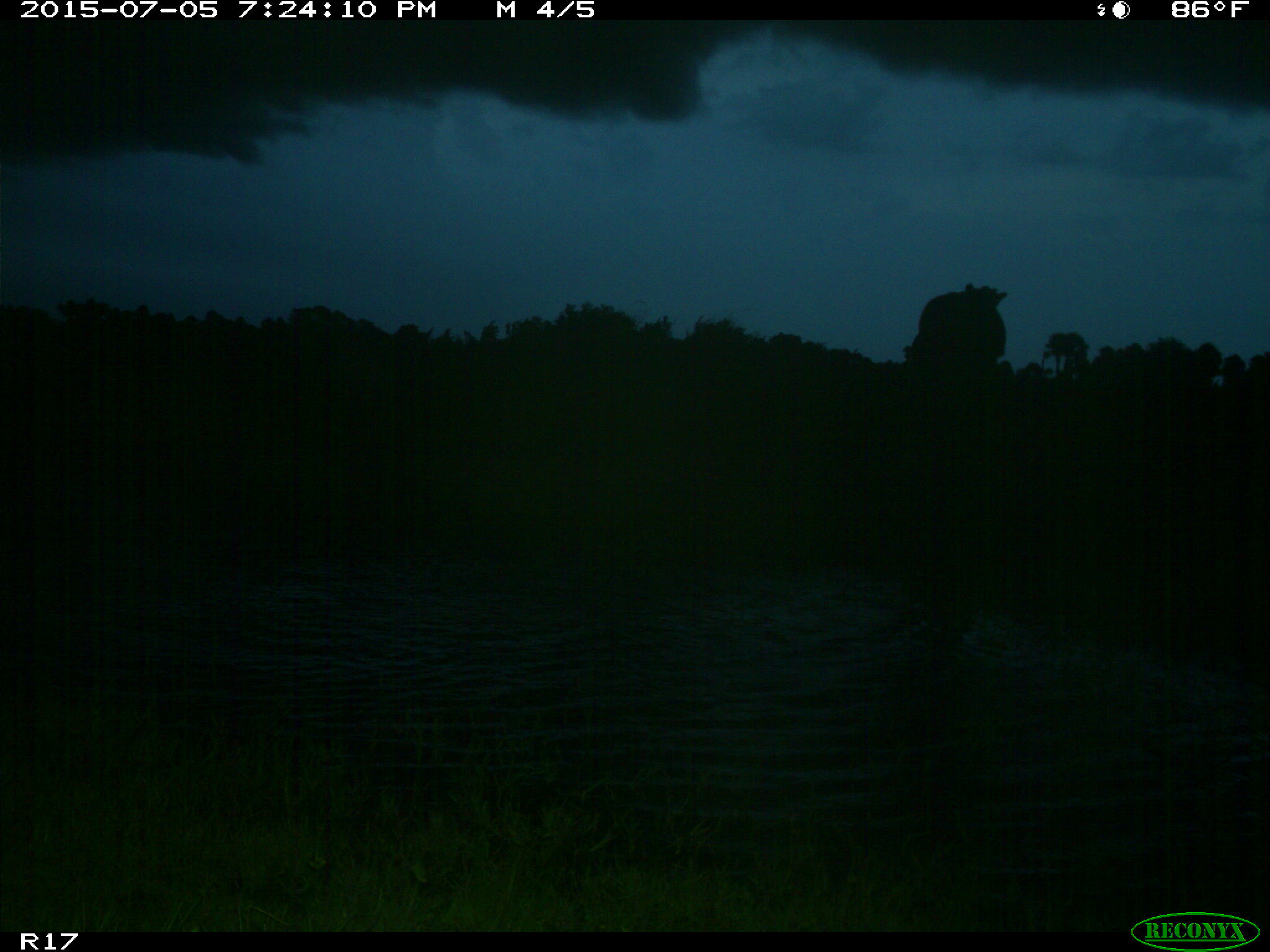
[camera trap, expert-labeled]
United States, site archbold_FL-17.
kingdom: Animalia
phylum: Chordata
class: Mammalia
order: Artiodactyla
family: Bovidae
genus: Bos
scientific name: Bos taurus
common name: domestic cow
Bos taurus (domestic cow).